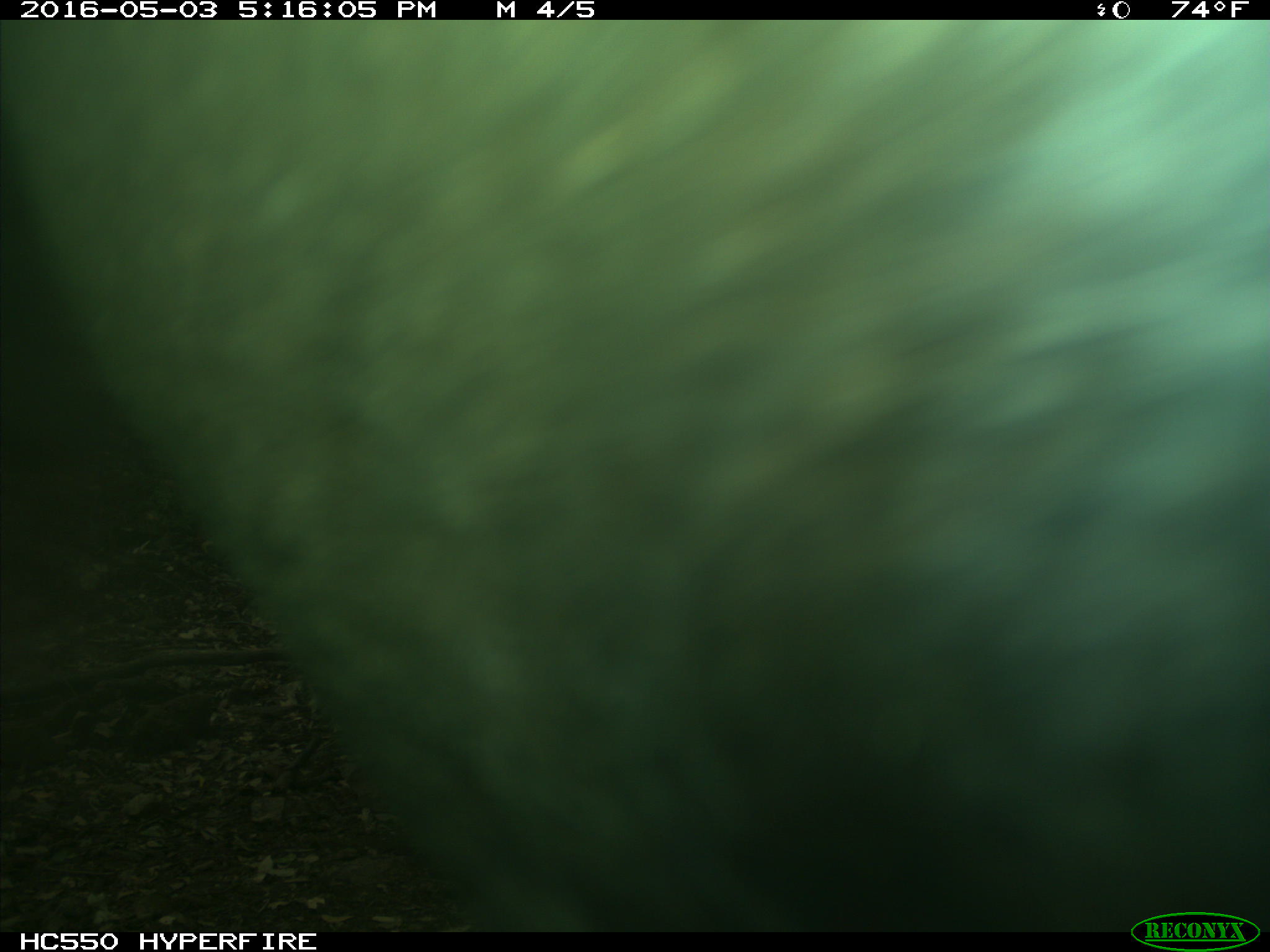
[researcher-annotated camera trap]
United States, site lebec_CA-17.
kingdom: Animalia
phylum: Chordata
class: Mammalia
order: Artiodactyla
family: Bovidae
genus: Bos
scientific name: Bos taurus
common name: domestic cow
Bos taurus (domestic cow).